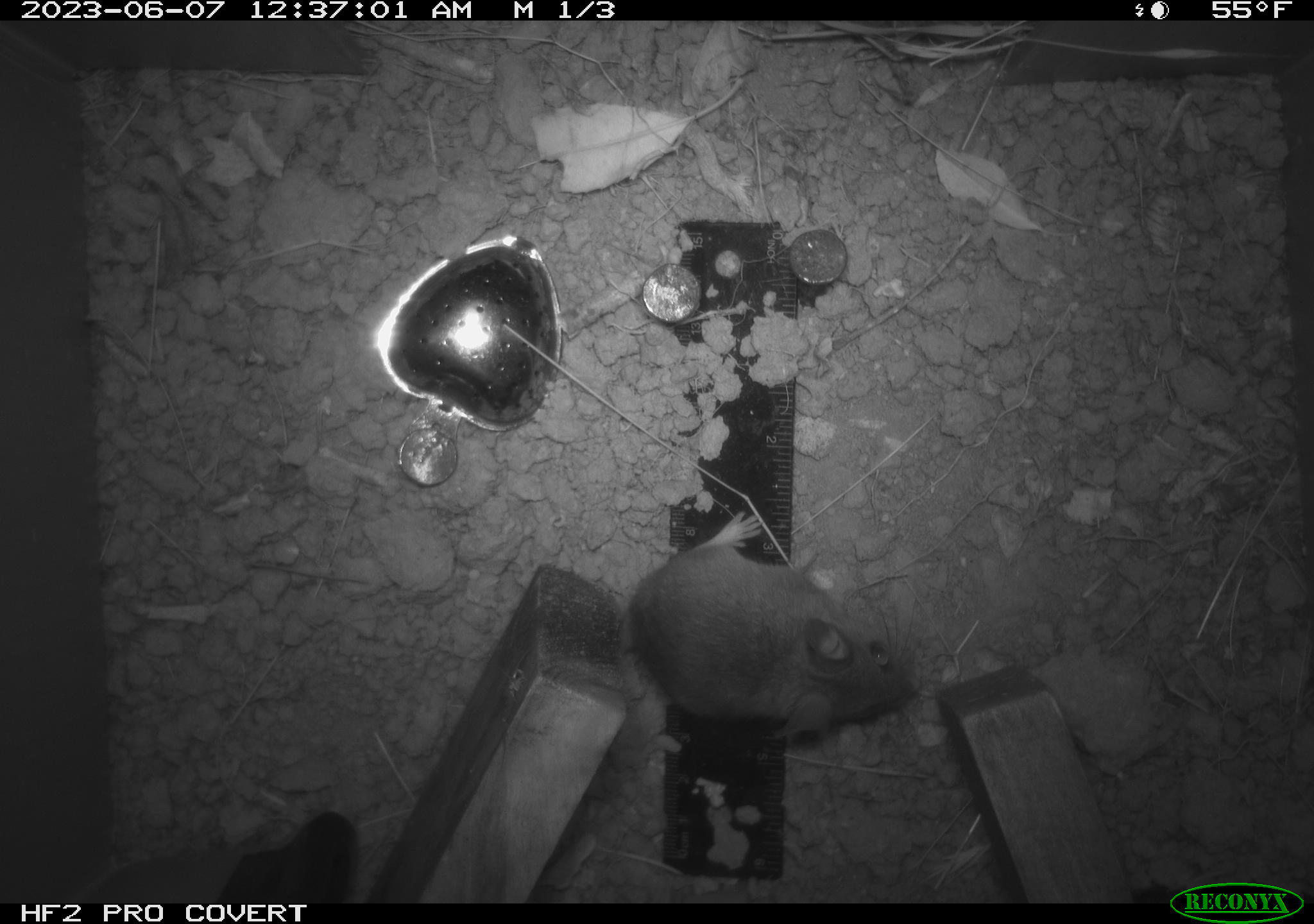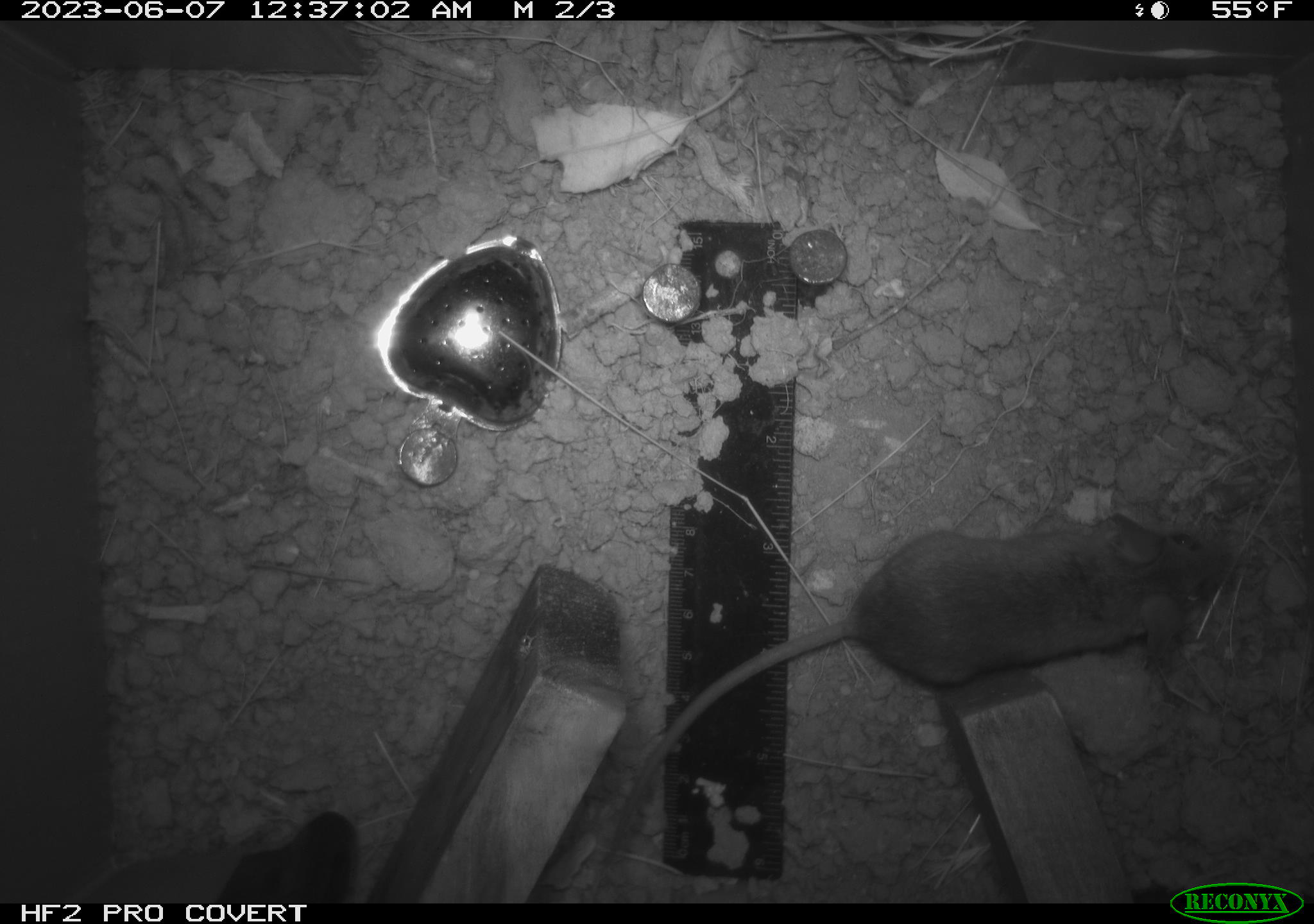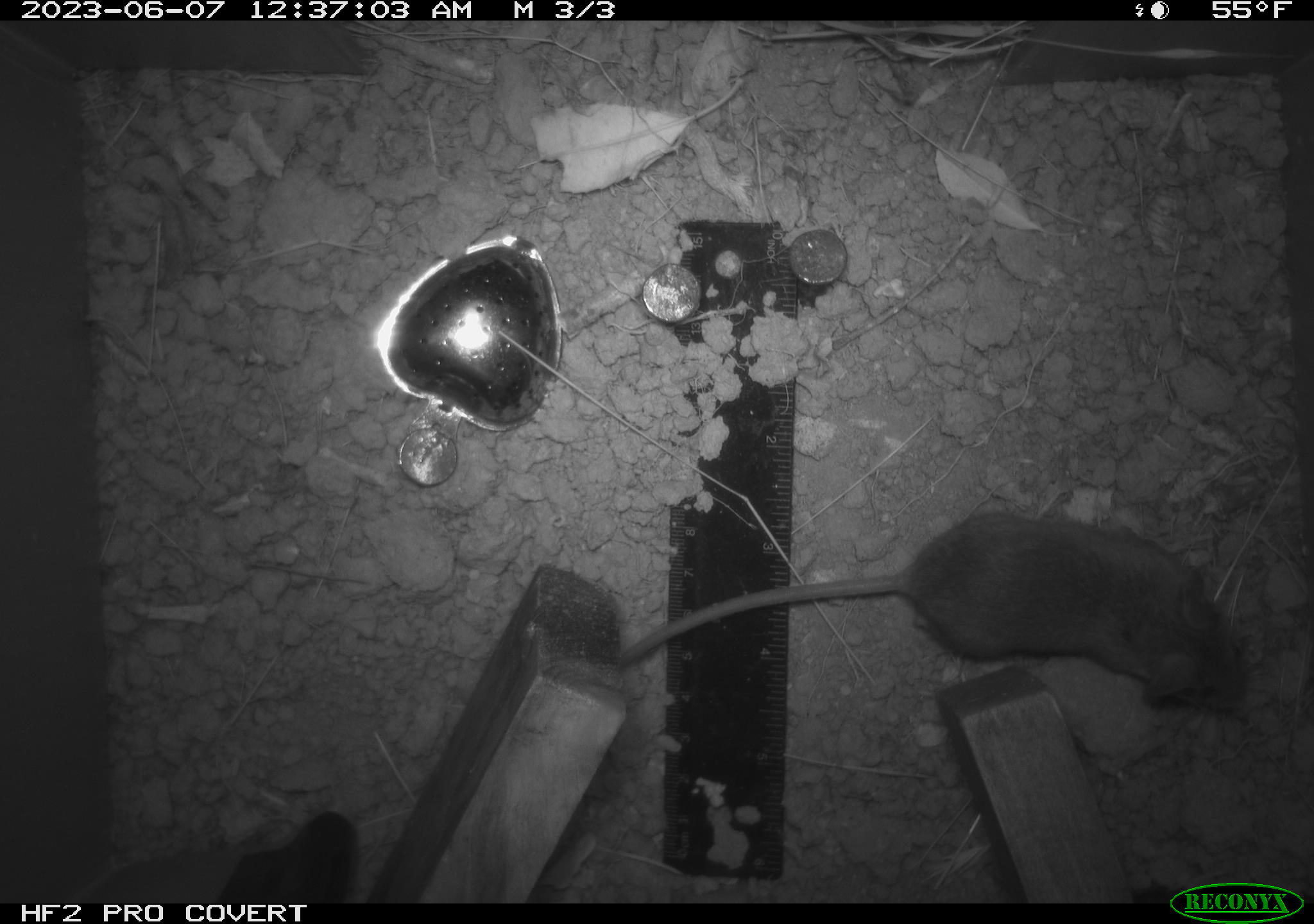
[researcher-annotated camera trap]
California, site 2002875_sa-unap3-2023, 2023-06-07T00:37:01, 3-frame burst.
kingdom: Animalia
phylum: Chordata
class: Mammalia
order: Rodentia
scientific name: Rodentia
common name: mouse species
Mouse species (Rodentia).